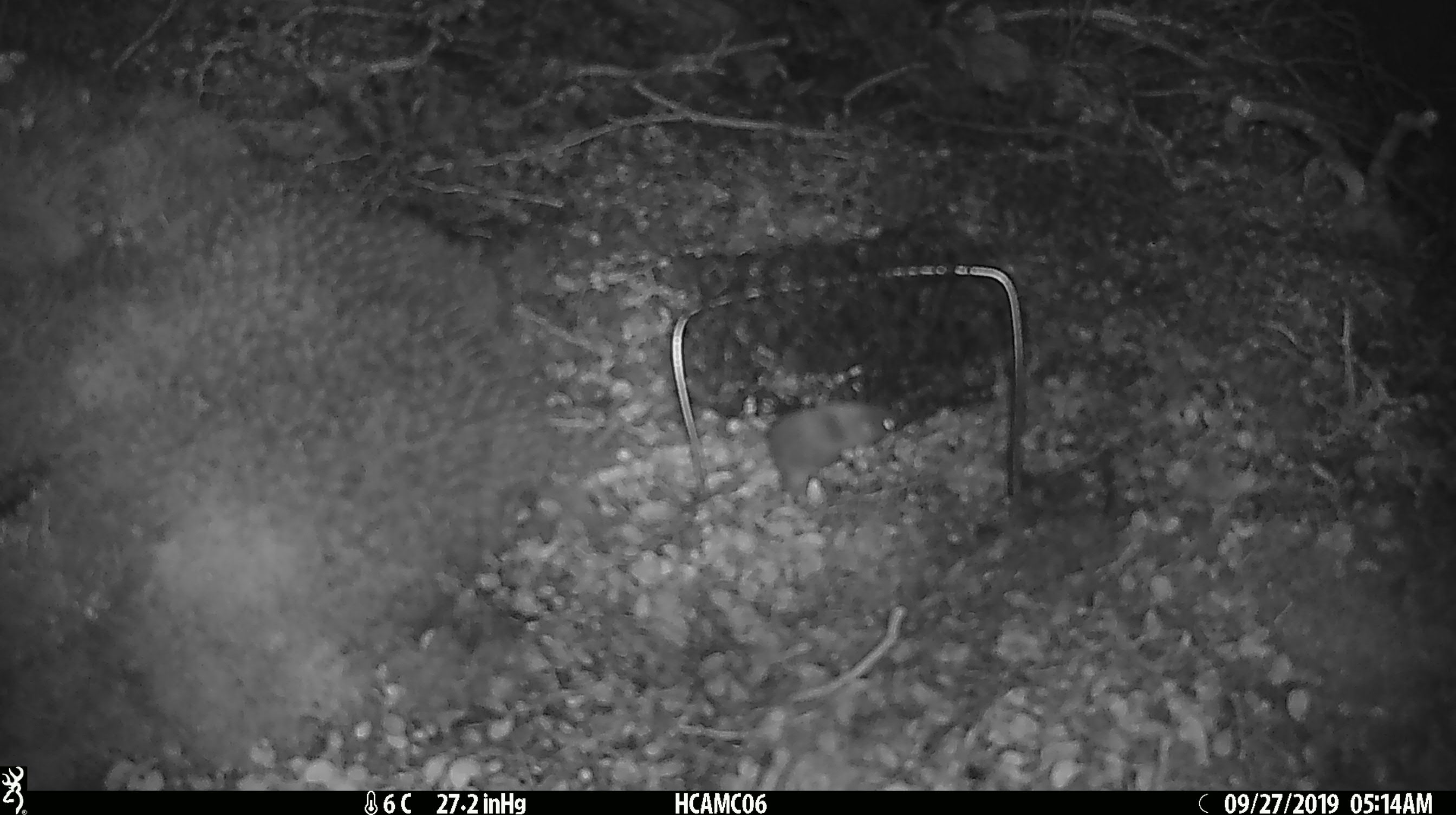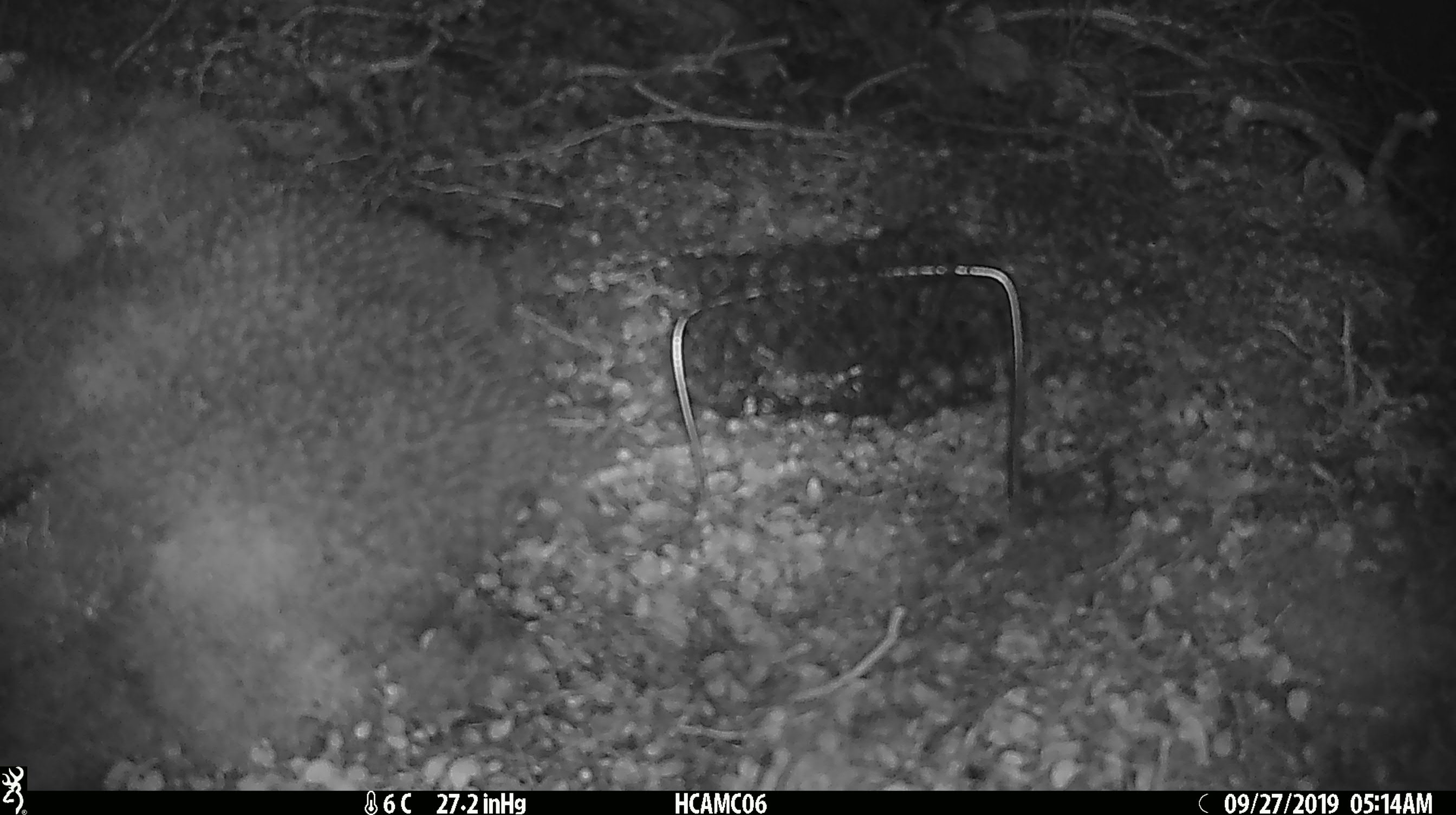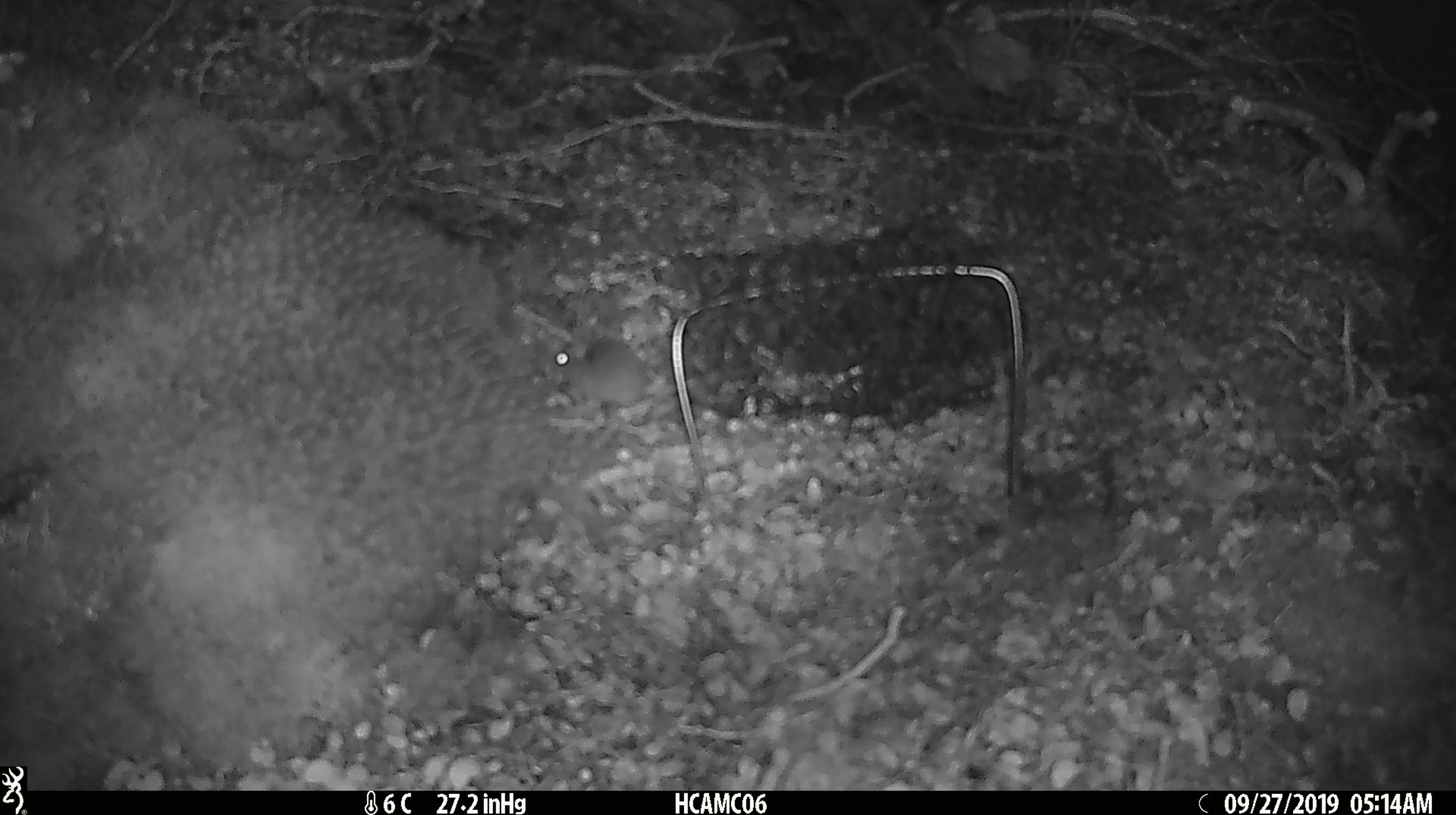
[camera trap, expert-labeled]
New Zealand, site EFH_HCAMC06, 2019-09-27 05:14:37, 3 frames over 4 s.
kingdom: Animalia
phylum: Chordata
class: Mammalia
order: Rodentia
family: Muridae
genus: Mus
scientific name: Mus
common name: mouse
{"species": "mouse (Mus)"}